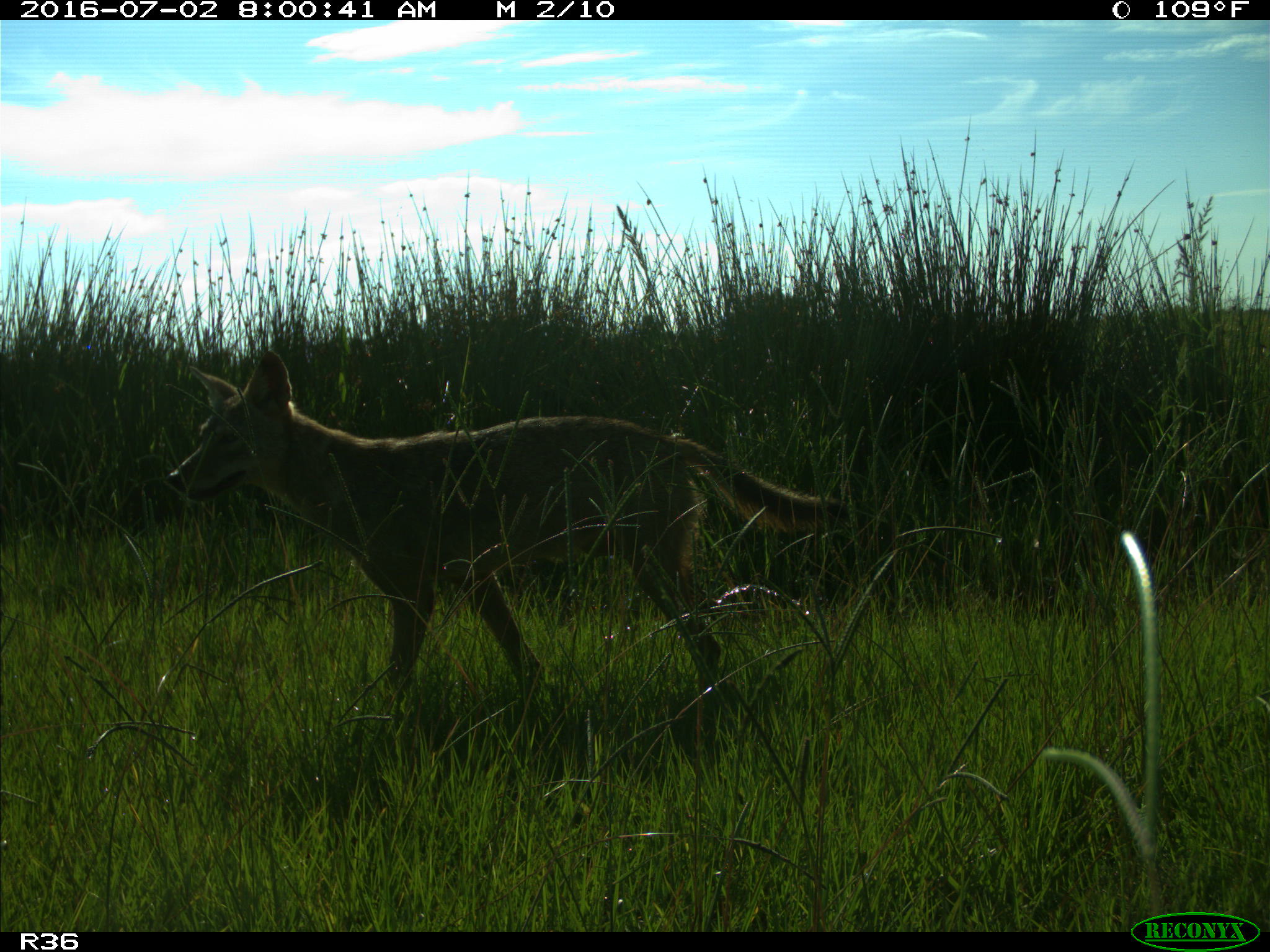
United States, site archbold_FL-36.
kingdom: Animalia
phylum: Chordata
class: Mammalia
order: Carnivora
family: Canidae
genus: Canis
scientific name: Canis latrans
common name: coyote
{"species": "Canis latrans (coyote)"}